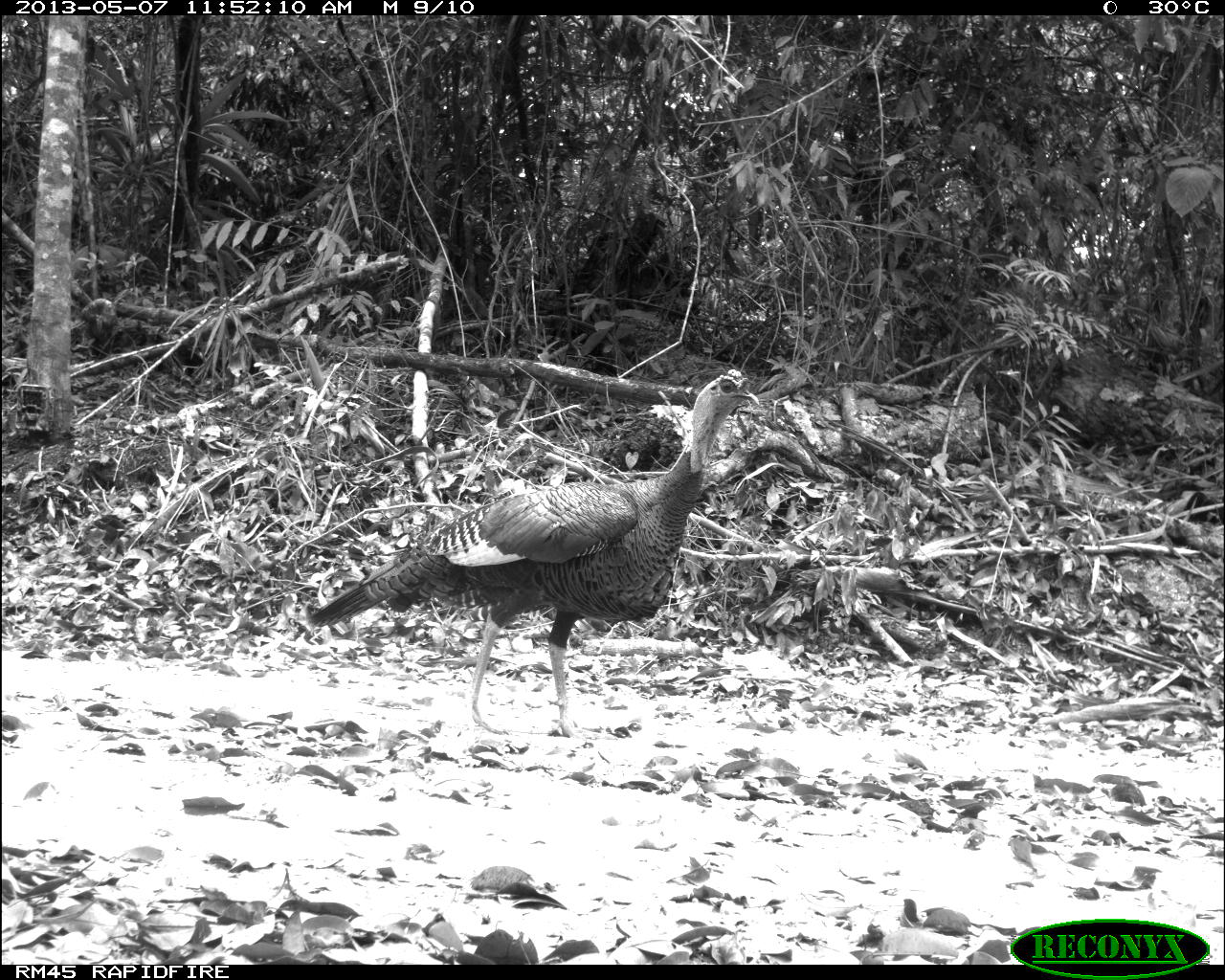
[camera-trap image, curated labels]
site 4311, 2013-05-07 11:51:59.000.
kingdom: Animalia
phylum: Chordata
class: Aves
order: Galliformes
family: Phasianidae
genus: Meleagris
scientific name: Meleagris ocellata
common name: ocellated turkey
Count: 1.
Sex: male.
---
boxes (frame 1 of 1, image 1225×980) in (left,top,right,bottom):
meleagris ocellata: (306,367,760,740)